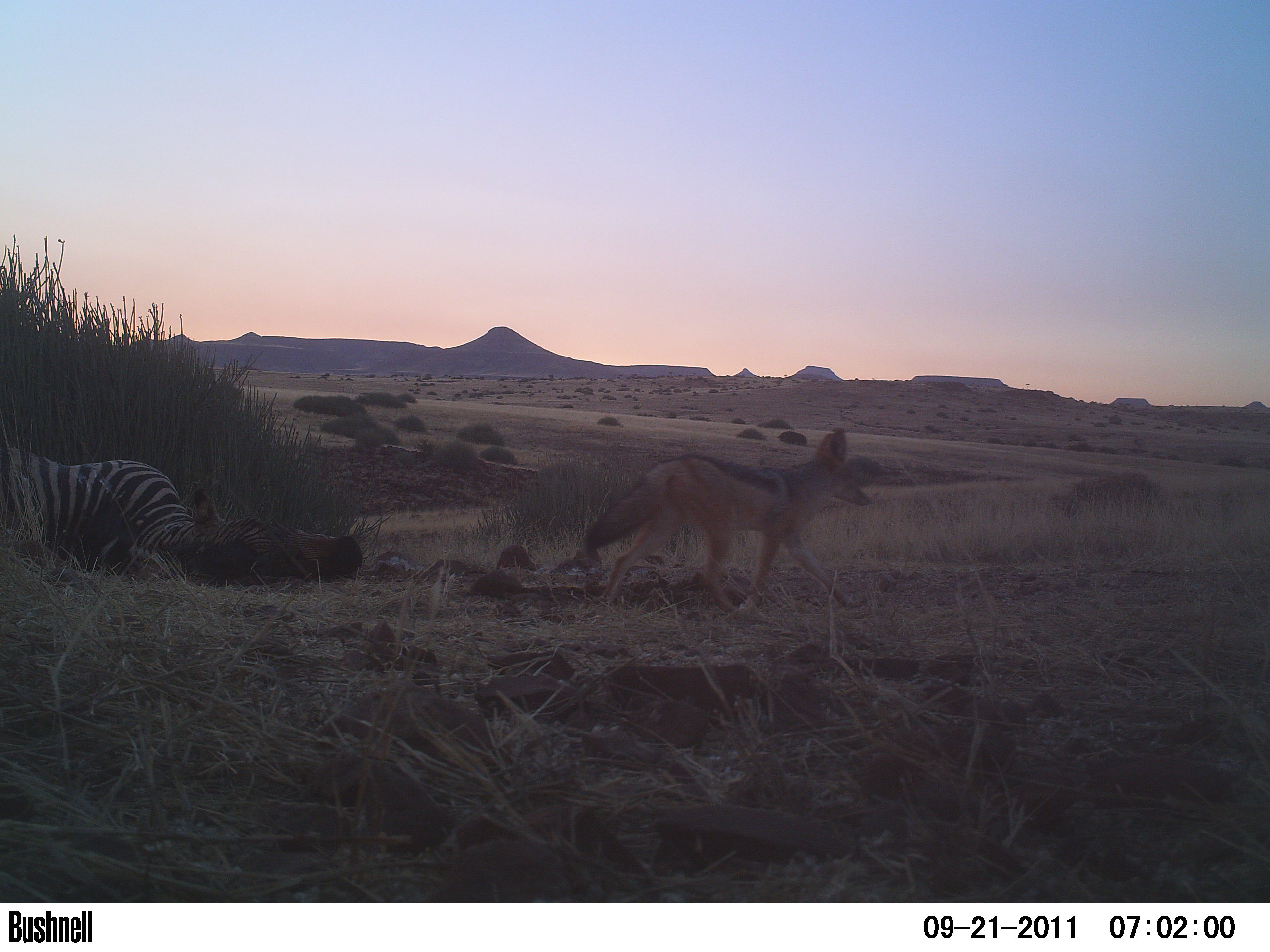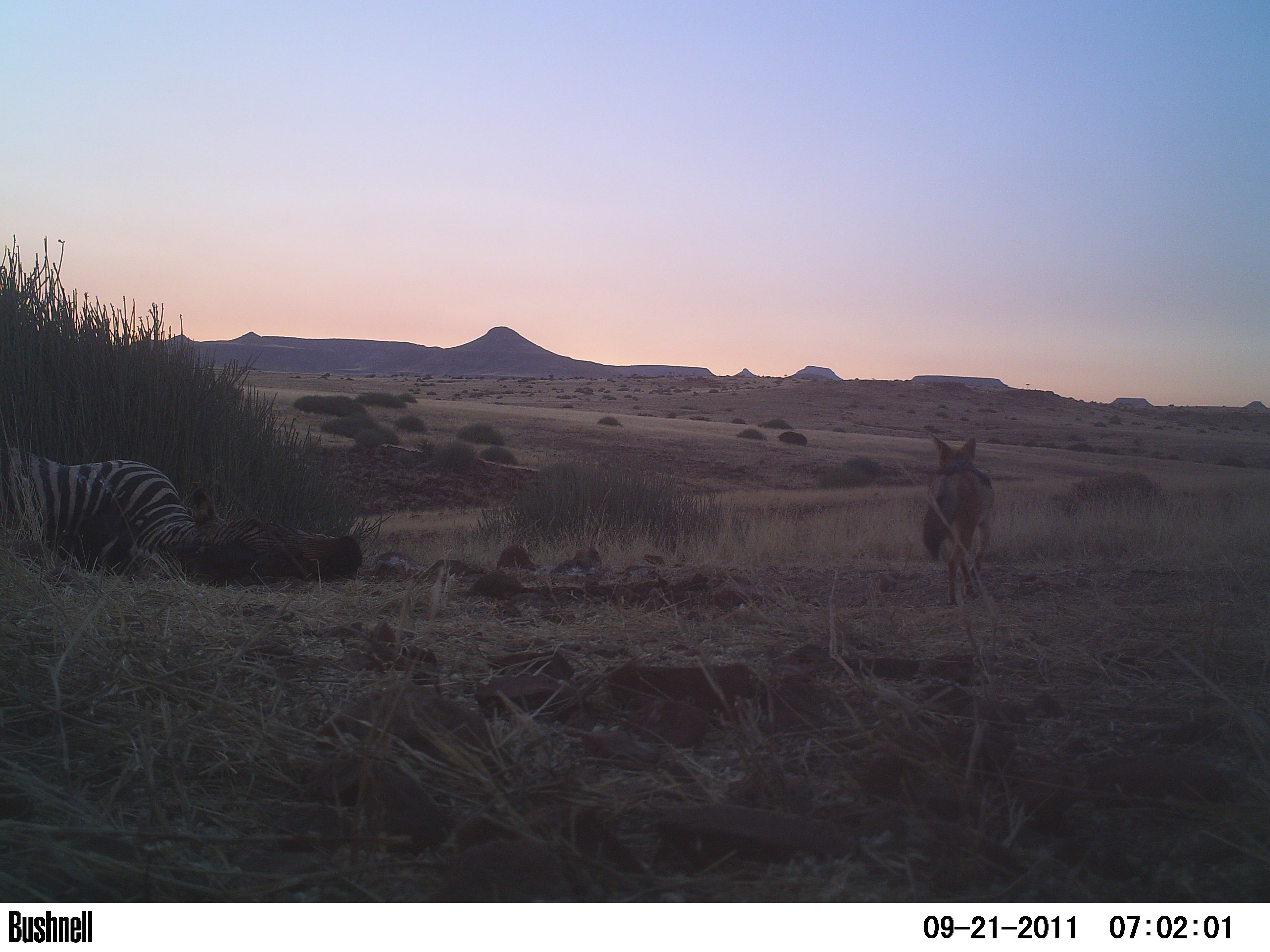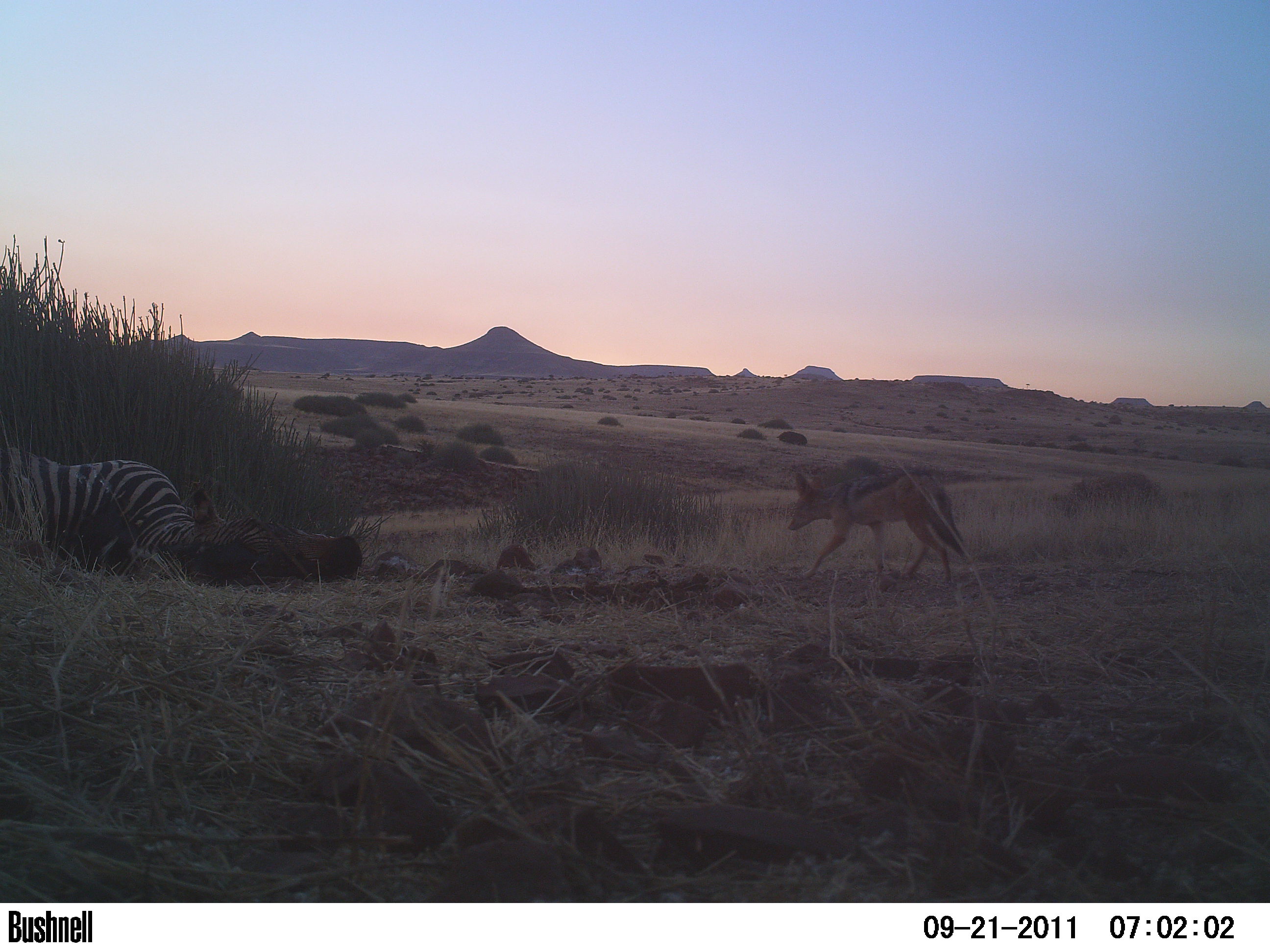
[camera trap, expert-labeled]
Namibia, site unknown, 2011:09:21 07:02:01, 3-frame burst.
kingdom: Animalia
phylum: Chordata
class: Mammalia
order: Carnivora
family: Canidae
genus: Lupulella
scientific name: Lupulella mesomelas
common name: black-backed jackal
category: canis mesomelas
Canis mesomelas (black-backed jackal) (Lupulella mesomelas).